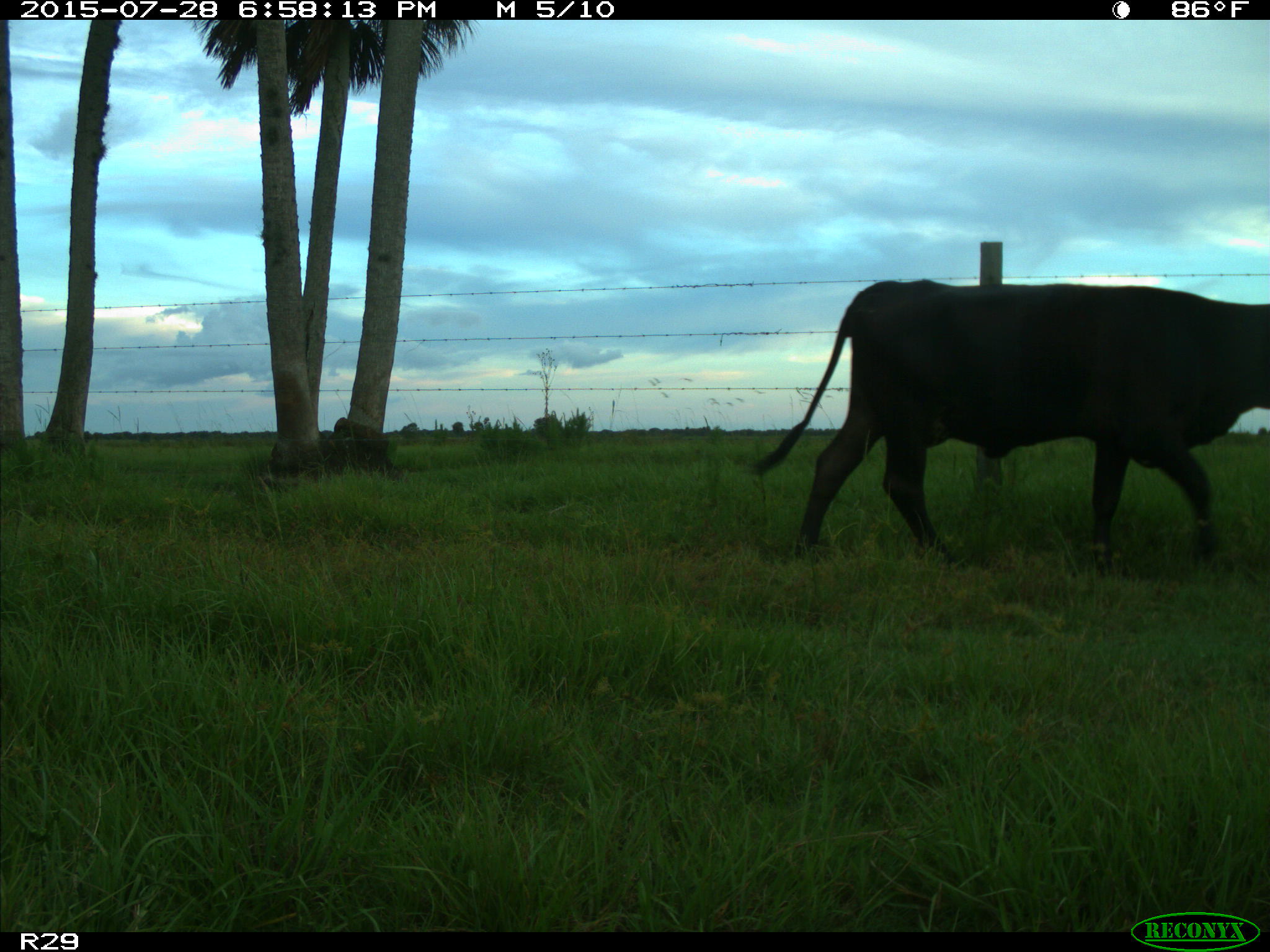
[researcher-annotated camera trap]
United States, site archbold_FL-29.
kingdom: Animalia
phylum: Chordata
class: Mammalia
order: Artiodactyla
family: Bovidae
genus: Bos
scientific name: Bos taurus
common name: domestic cow